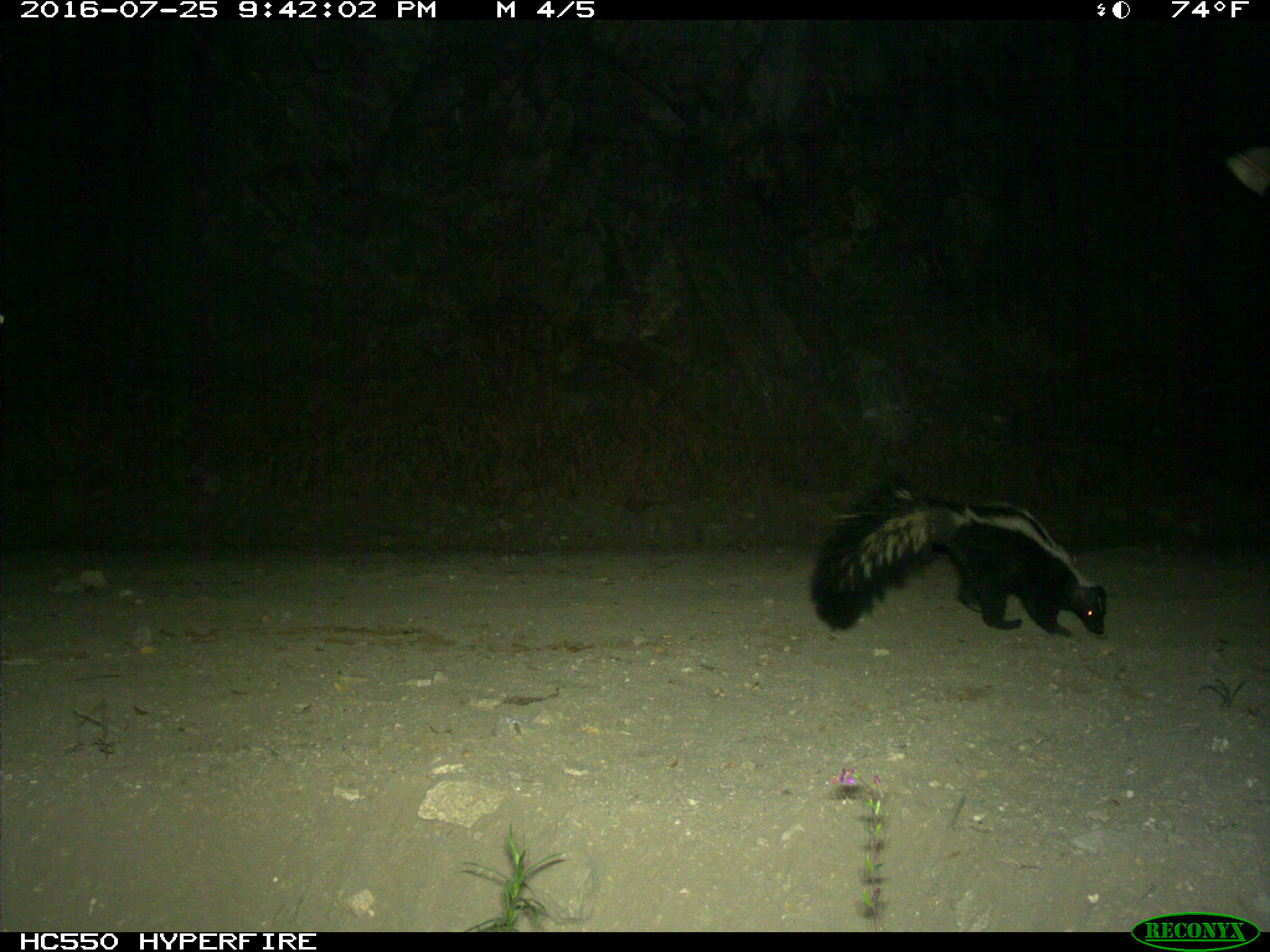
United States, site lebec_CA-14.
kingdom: Animalia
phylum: Chordata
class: Mammalia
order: Carnivora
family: Mephitidae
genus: Mephitis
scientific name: Mephitis mephitis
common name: striped skunk